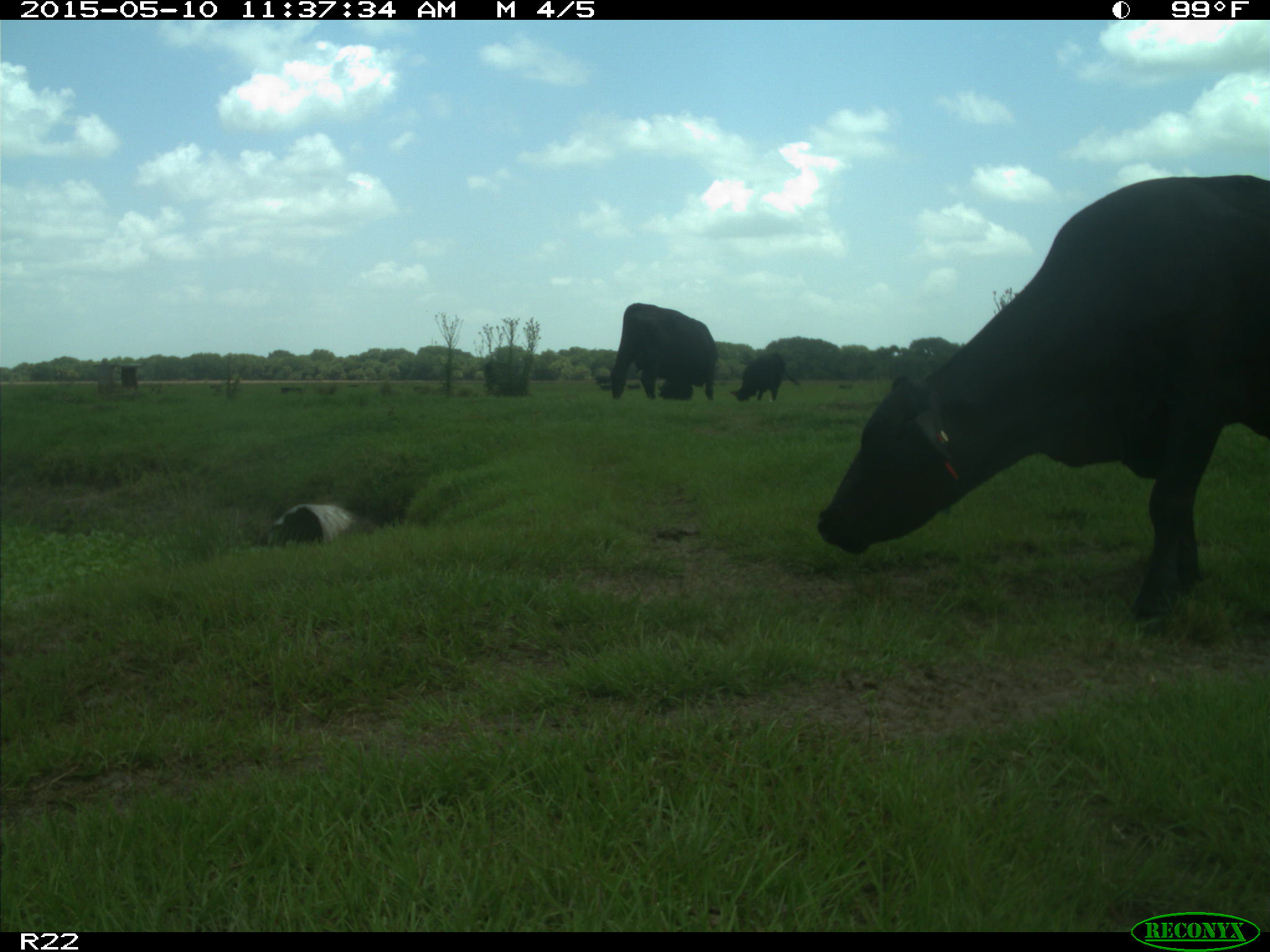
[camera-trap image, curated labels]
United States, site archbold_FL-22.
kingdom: Animalia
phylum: Chordata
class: Mammalia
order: Artiodactyla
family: Bovidae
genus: Bos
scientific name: Bos taurus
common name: domestic cow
Bos taurus (domestic cow).